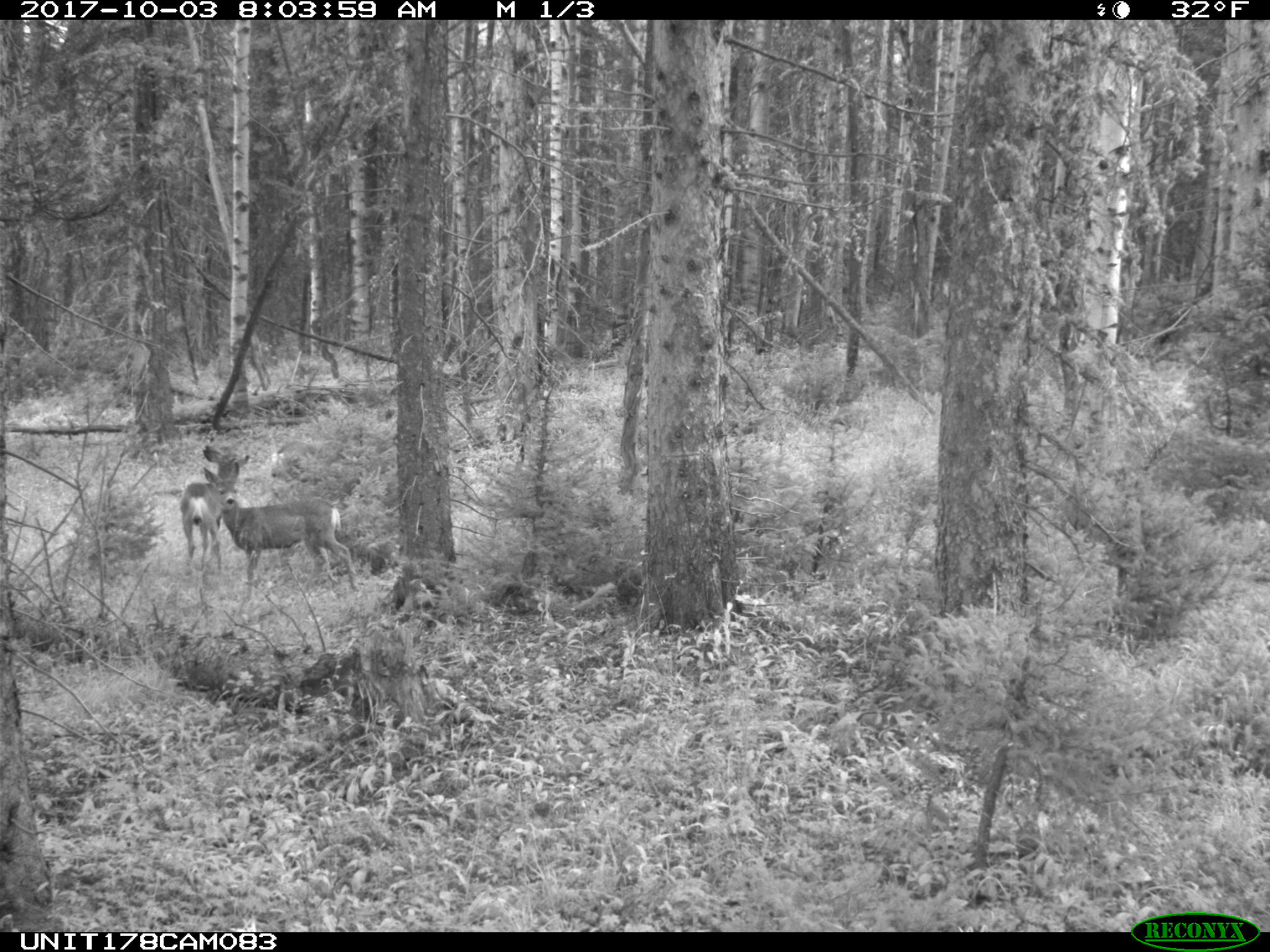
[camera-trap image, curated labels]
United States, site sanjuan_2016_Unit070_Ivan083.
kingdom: Animalia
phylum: Chordata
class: Mammalia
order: Artiodactyla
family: Cervidae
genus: Odocoileus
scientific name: Odocoileus hemionus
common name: mule deer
Odocoileus hemionus (mule deer).